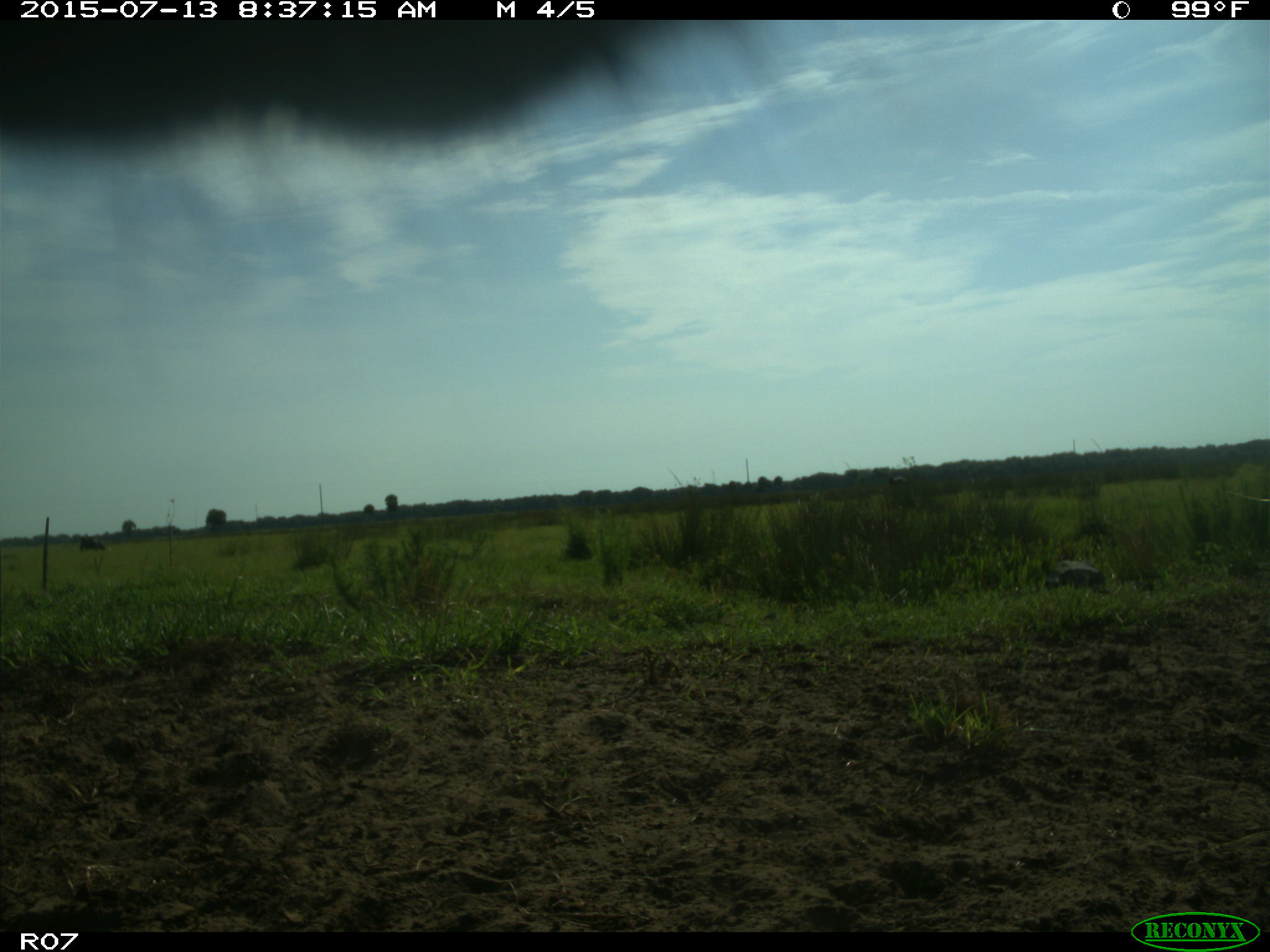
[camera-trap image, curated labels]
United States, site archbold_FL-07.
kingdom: Animalia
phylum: Chordata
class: Mammalia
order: Artiodactyla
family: Bovidae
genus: Bos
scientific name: Bos taurus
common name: domestic cow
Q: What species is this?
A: Bos taurus (domestic cow).